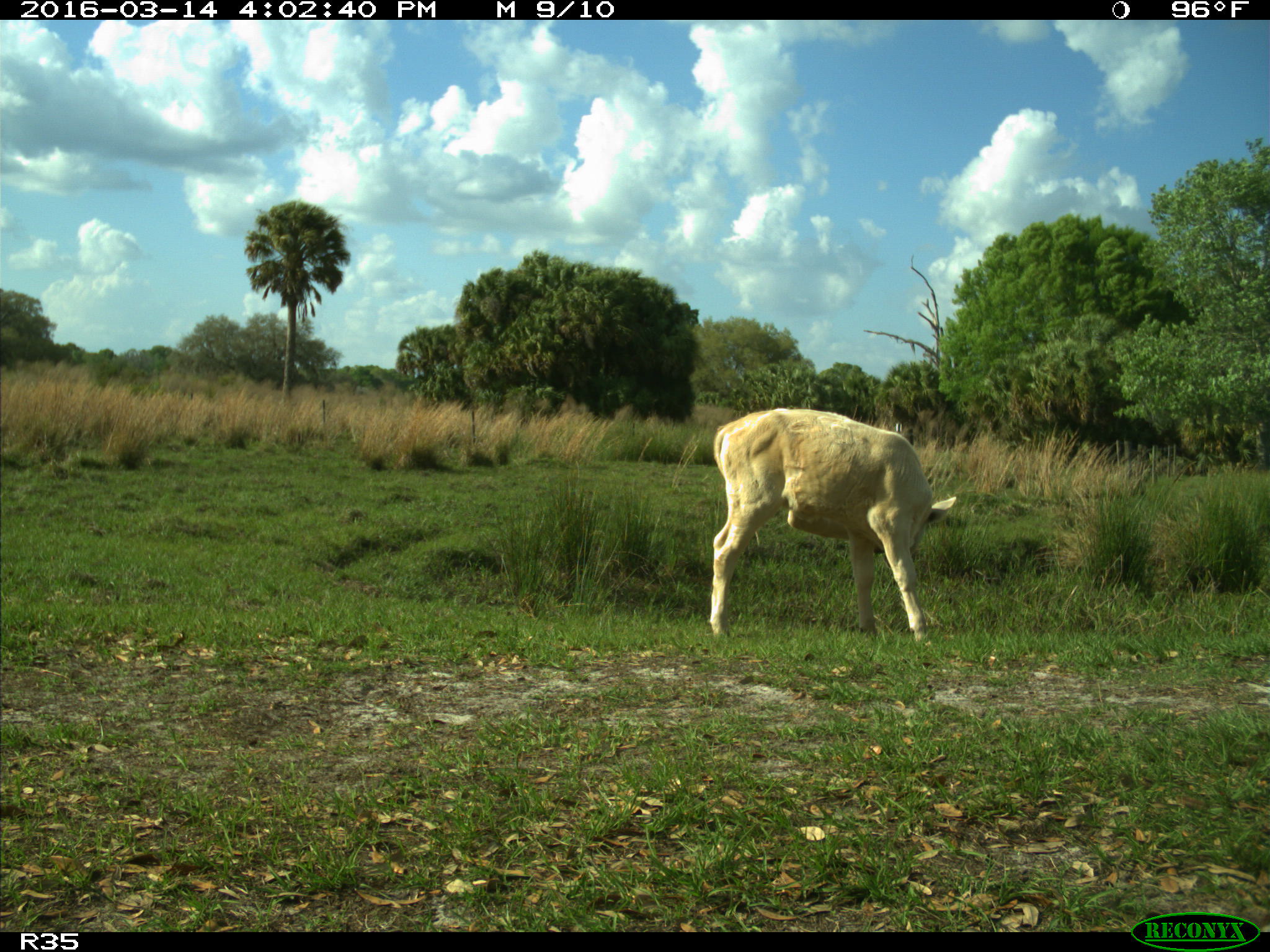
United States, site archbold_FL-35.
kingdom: Animalia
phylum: Chordata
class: Mammalia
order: Artiodactyla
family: Bovidae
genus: Bos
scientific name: Bos taurus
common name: domestic cow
Bos taurus (domestic cow).